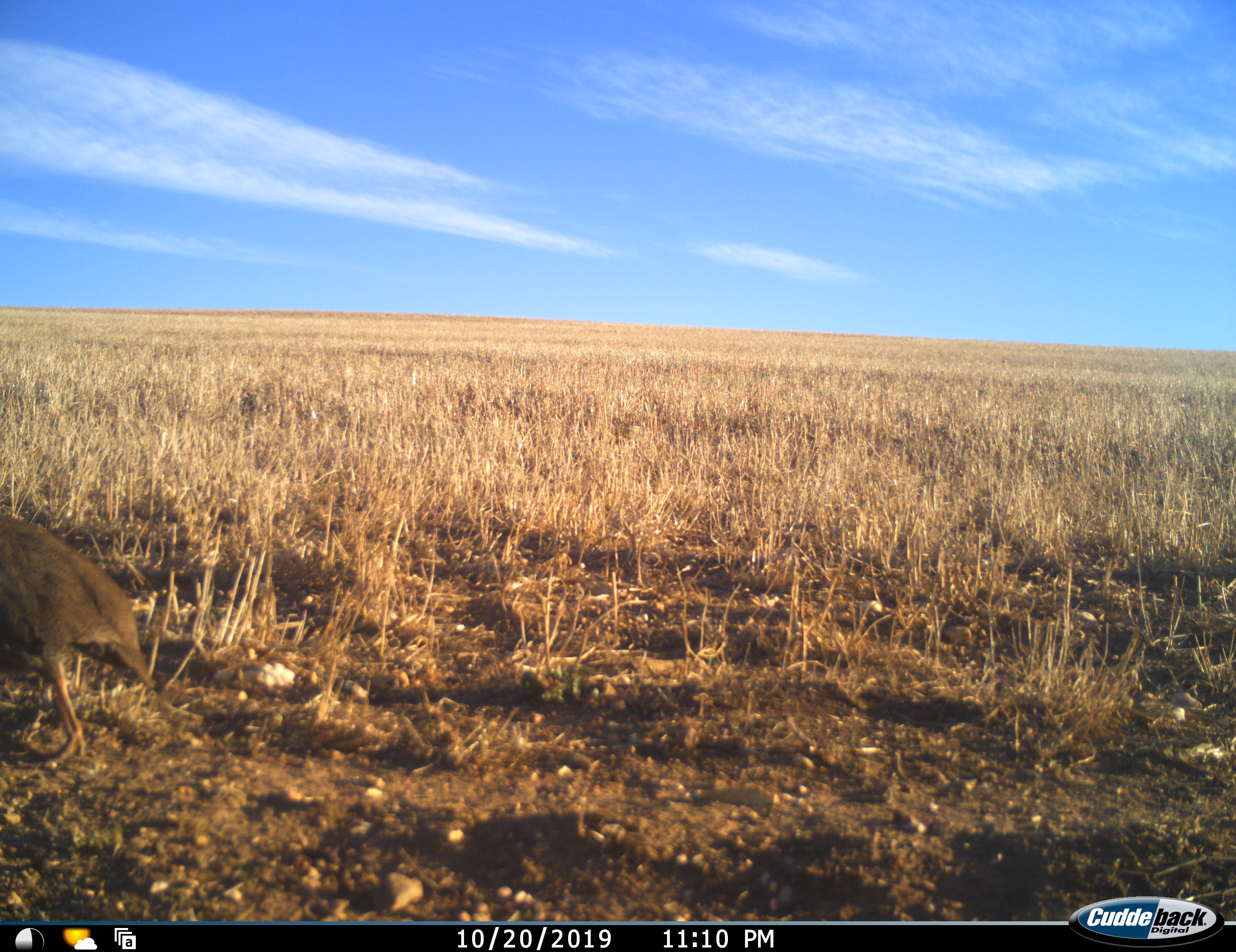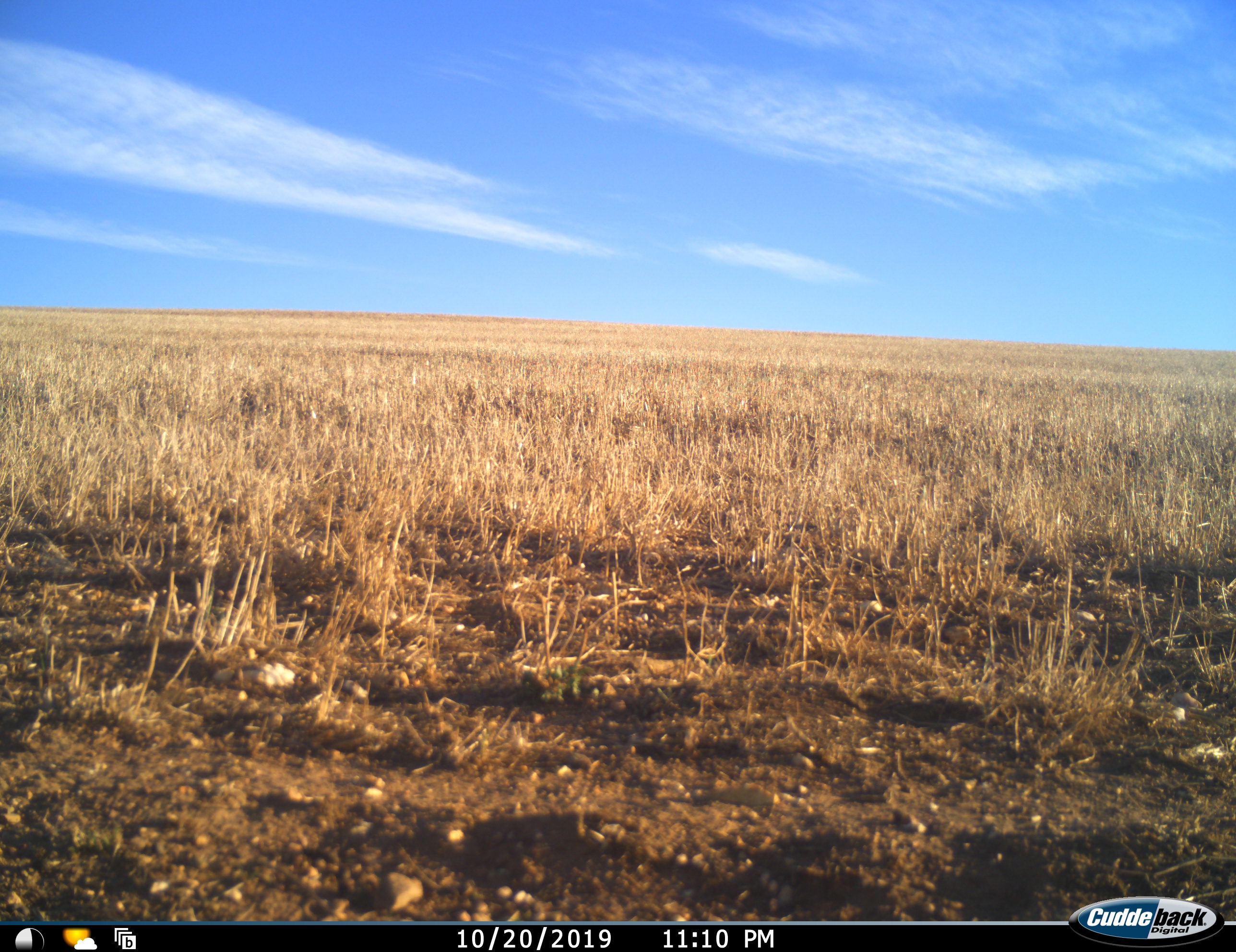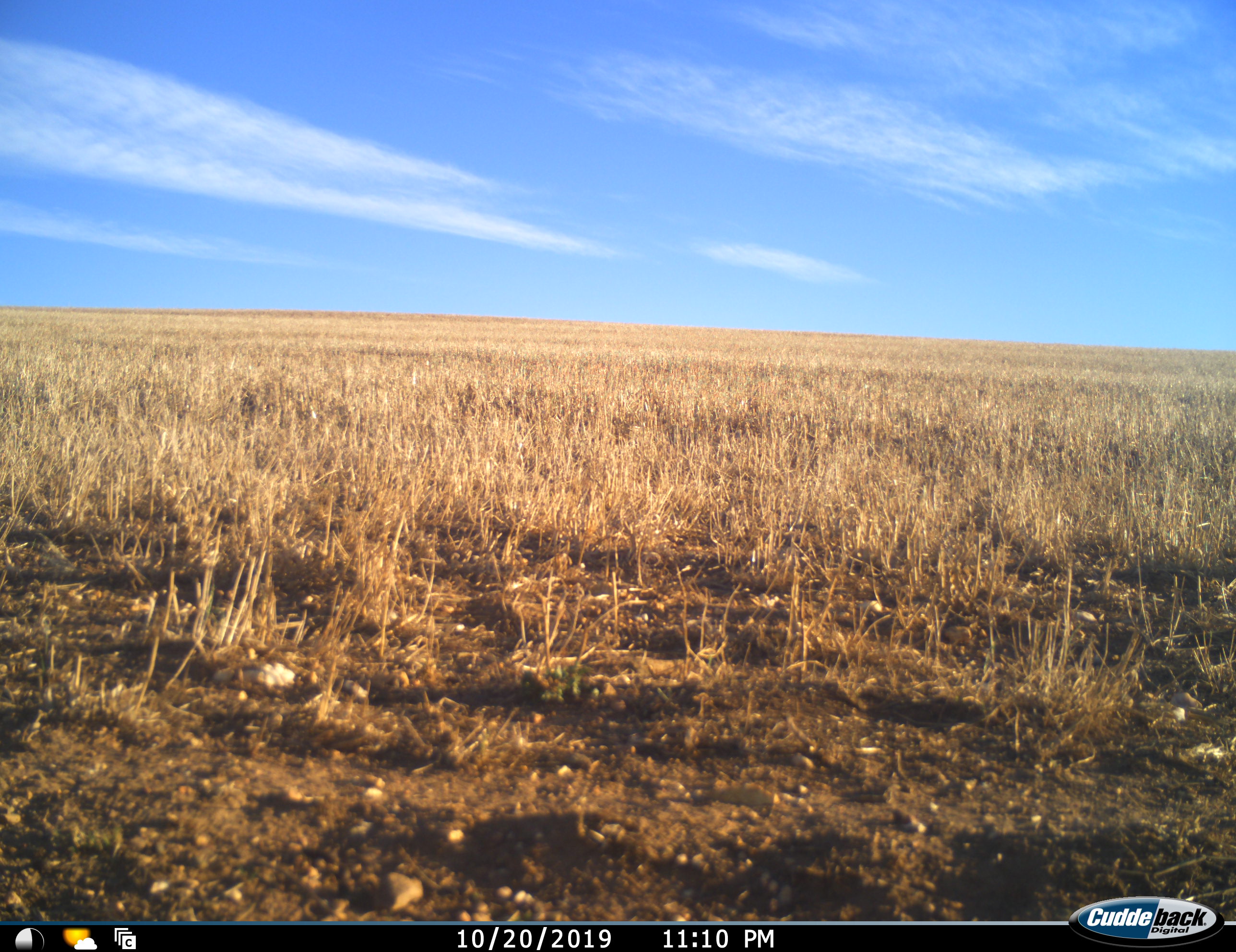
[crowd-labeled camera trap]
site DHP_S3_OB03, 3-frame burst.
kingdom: Animalia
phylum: Chordata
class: Aves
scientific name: Aves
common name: bird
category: birdother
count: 1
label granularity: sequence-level